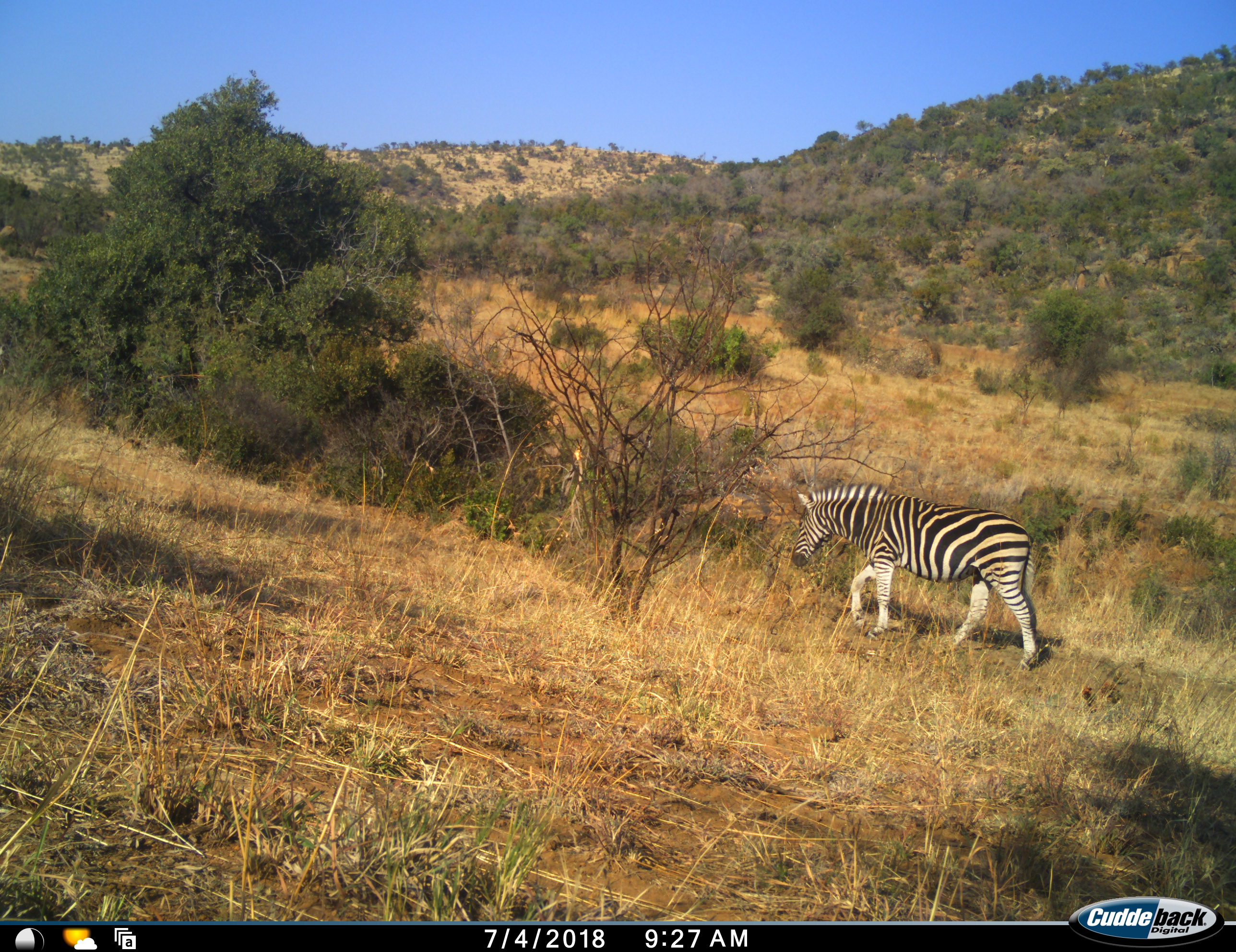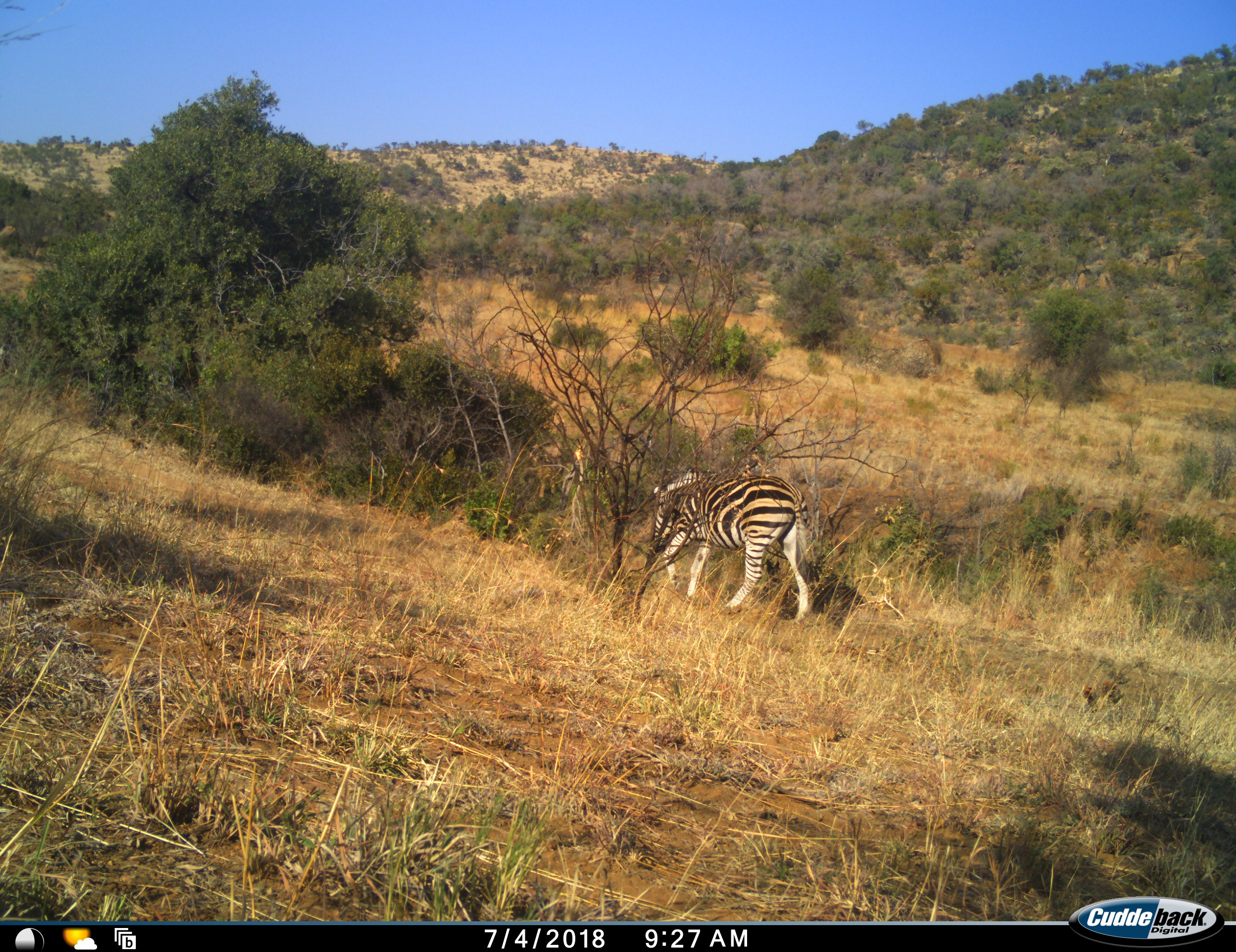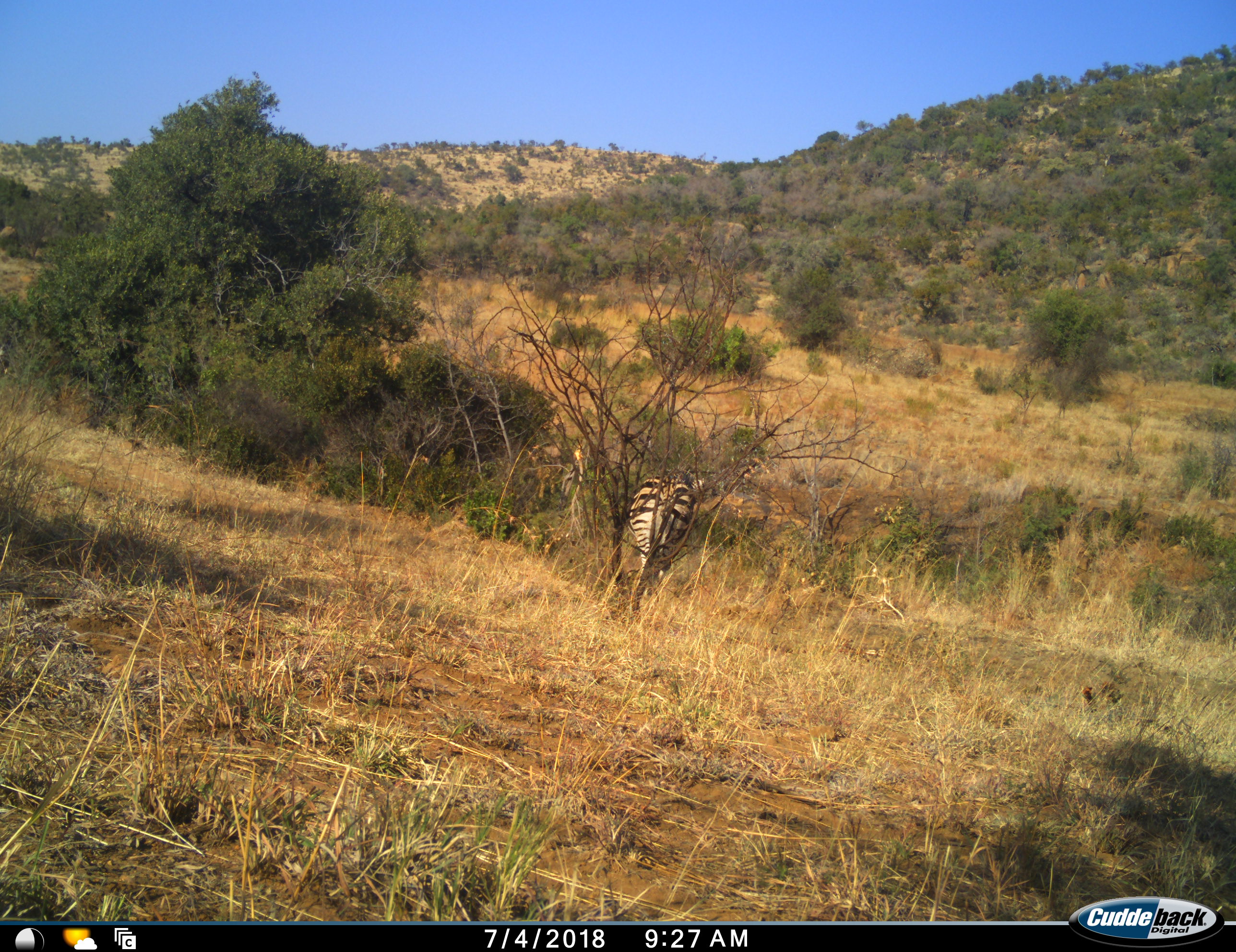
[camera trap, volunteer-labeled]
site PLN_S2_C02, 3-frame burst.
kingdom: Animalia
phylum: Chordata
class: Mammalia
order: Perissodactyla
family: Equidae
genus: Equus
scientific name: Equus quagga burchellii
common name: burchell's zebra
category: zebraburchells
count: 1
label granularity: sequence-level